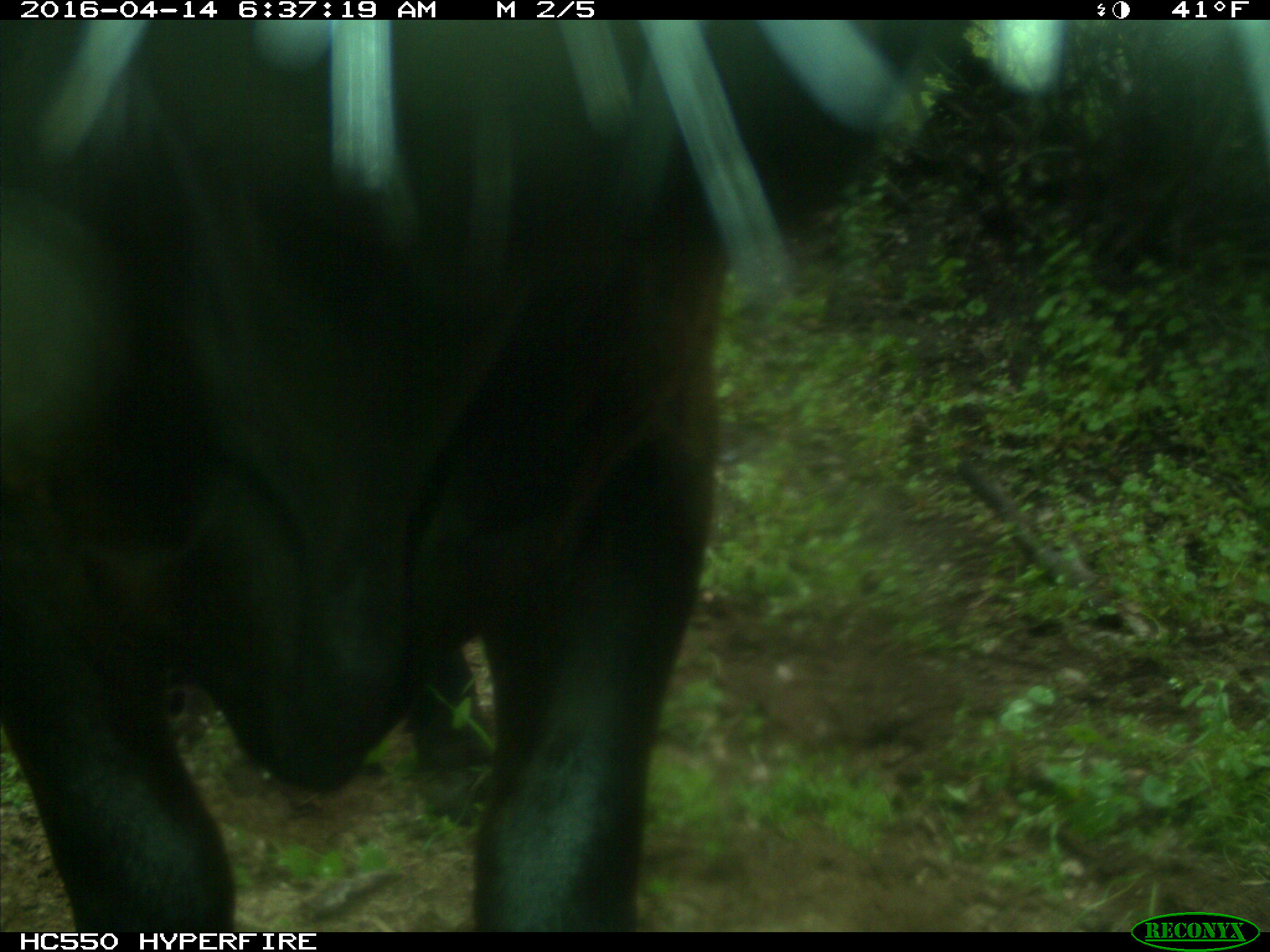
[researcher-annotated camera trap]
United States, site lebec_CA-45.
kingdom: Animalia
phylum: Chordata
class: Mammalia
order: Artiodactyla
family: Bovidae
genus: Bos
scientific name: Bos taurus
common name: domestic cow